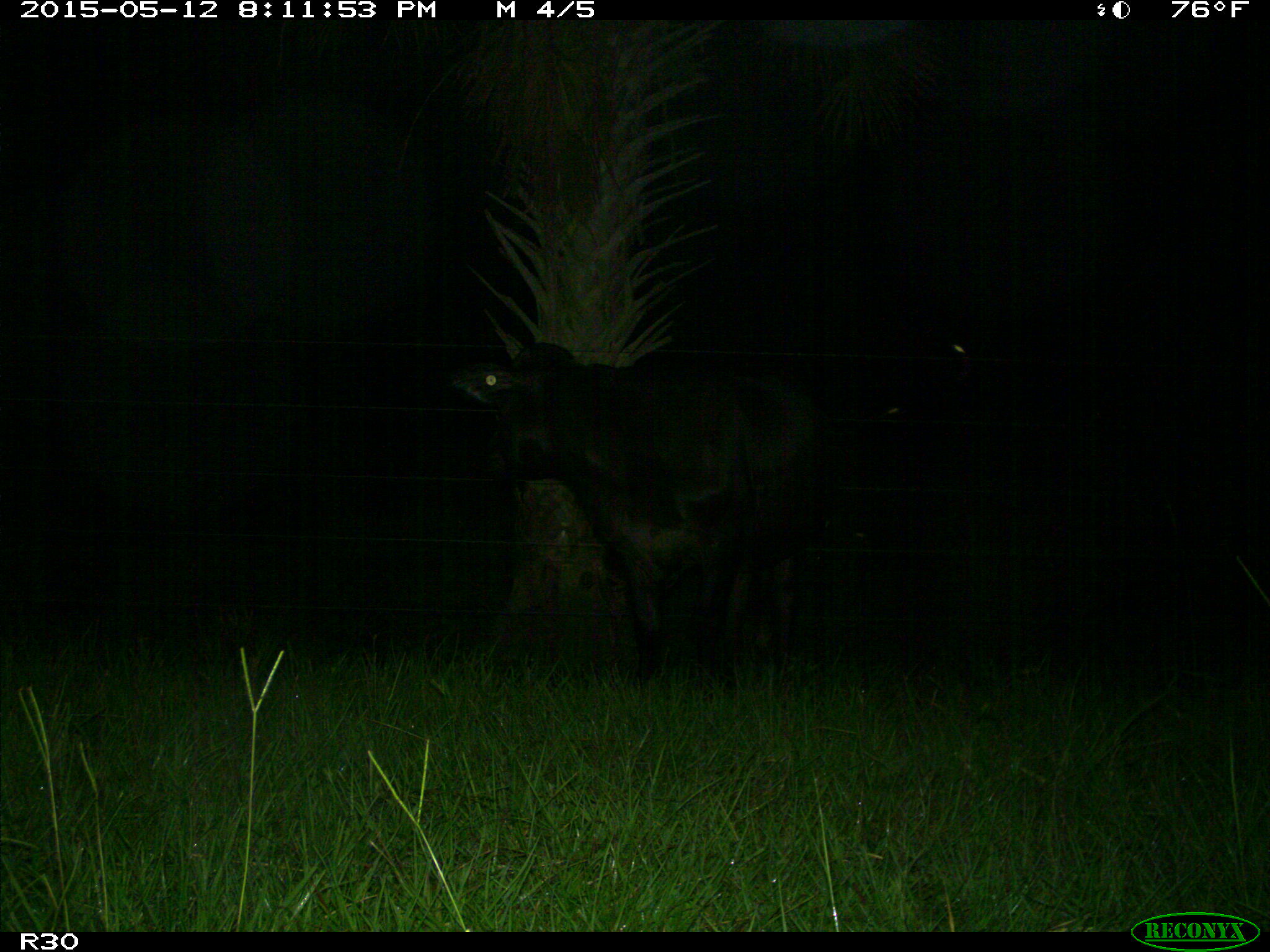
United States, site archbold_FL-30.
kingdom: Animalia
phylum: Chordata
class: Mammalia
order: Artiodactyla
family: Bovidae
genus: Bos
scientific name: Bos taurus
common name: domestic cow